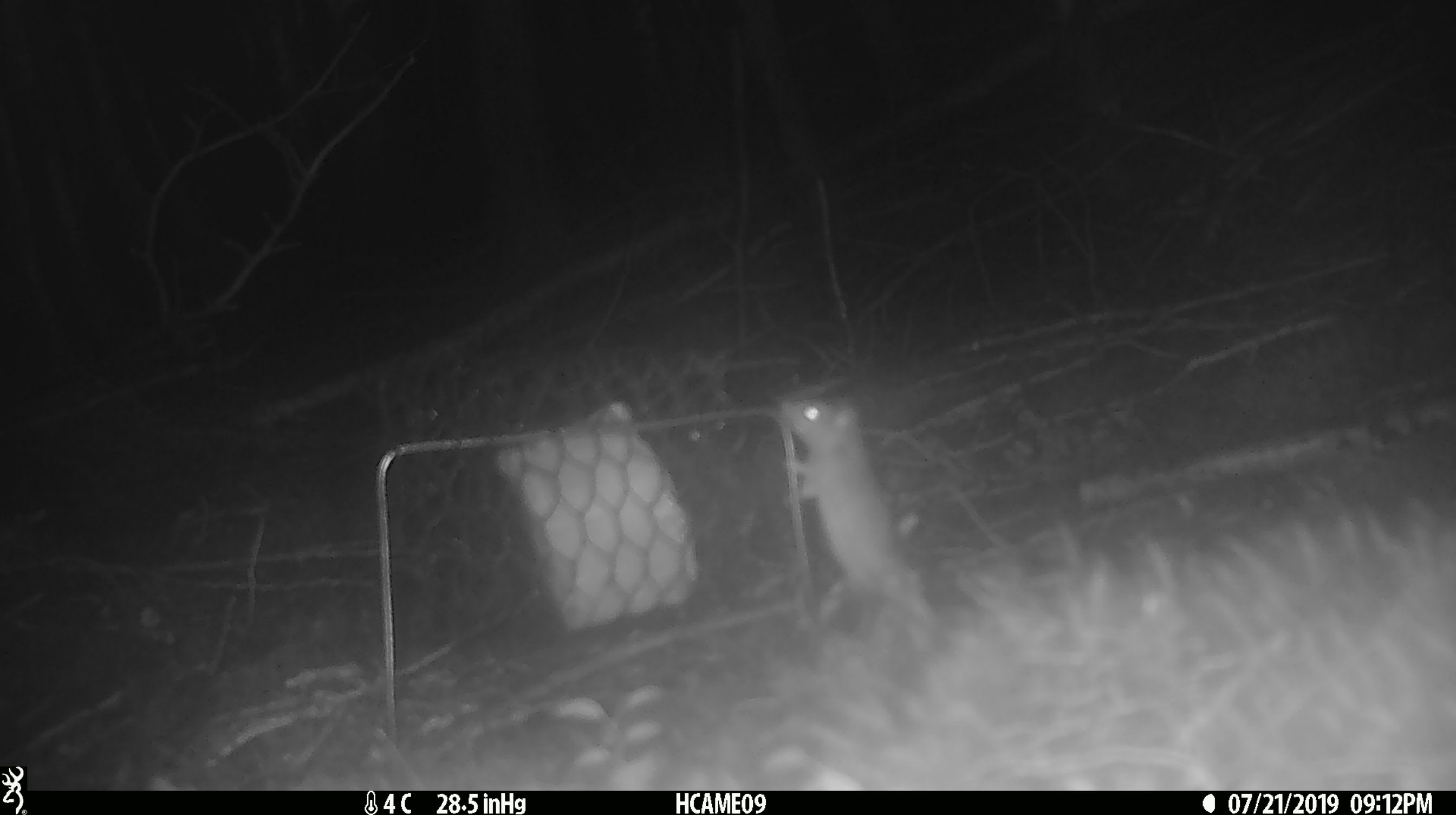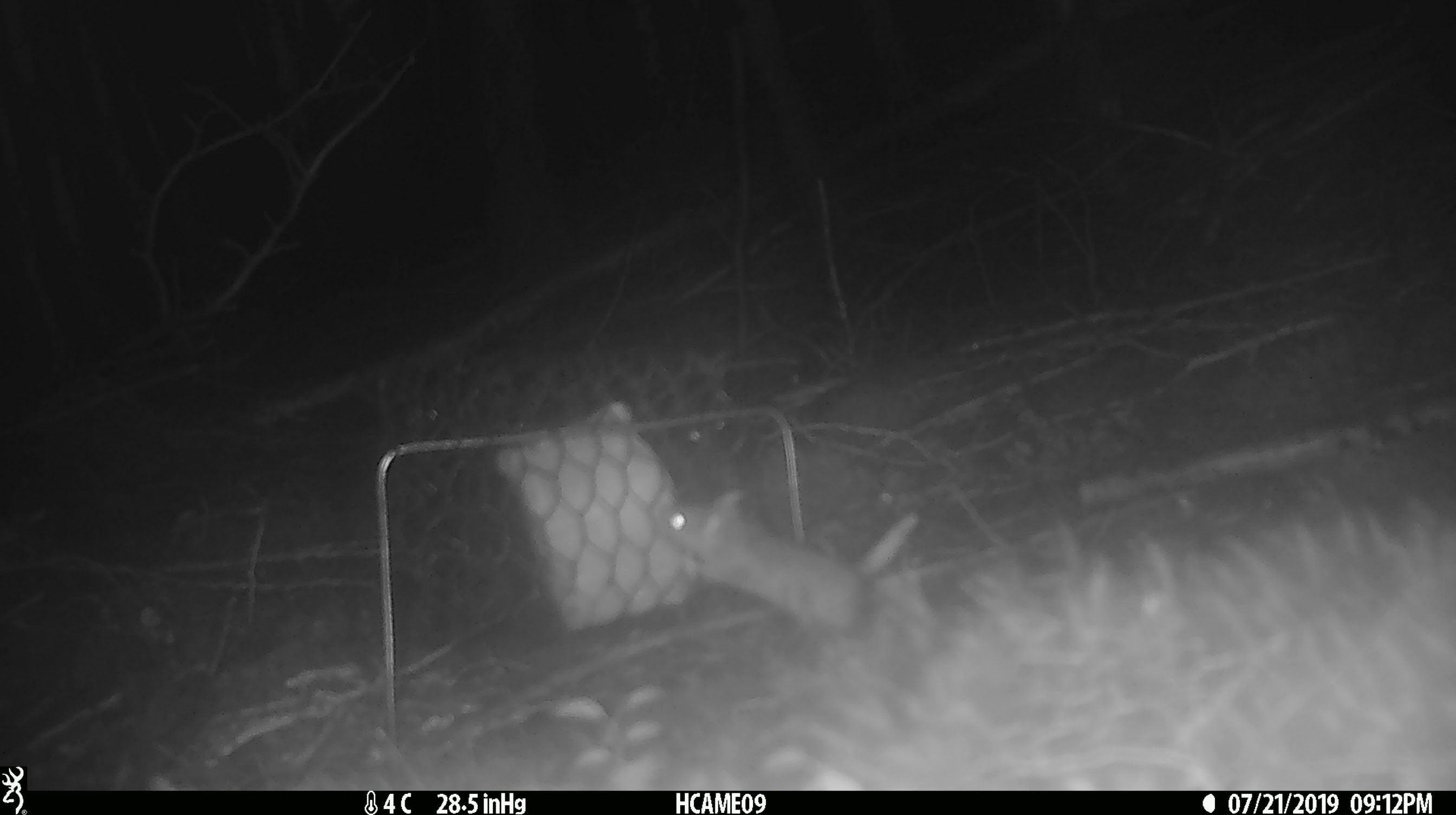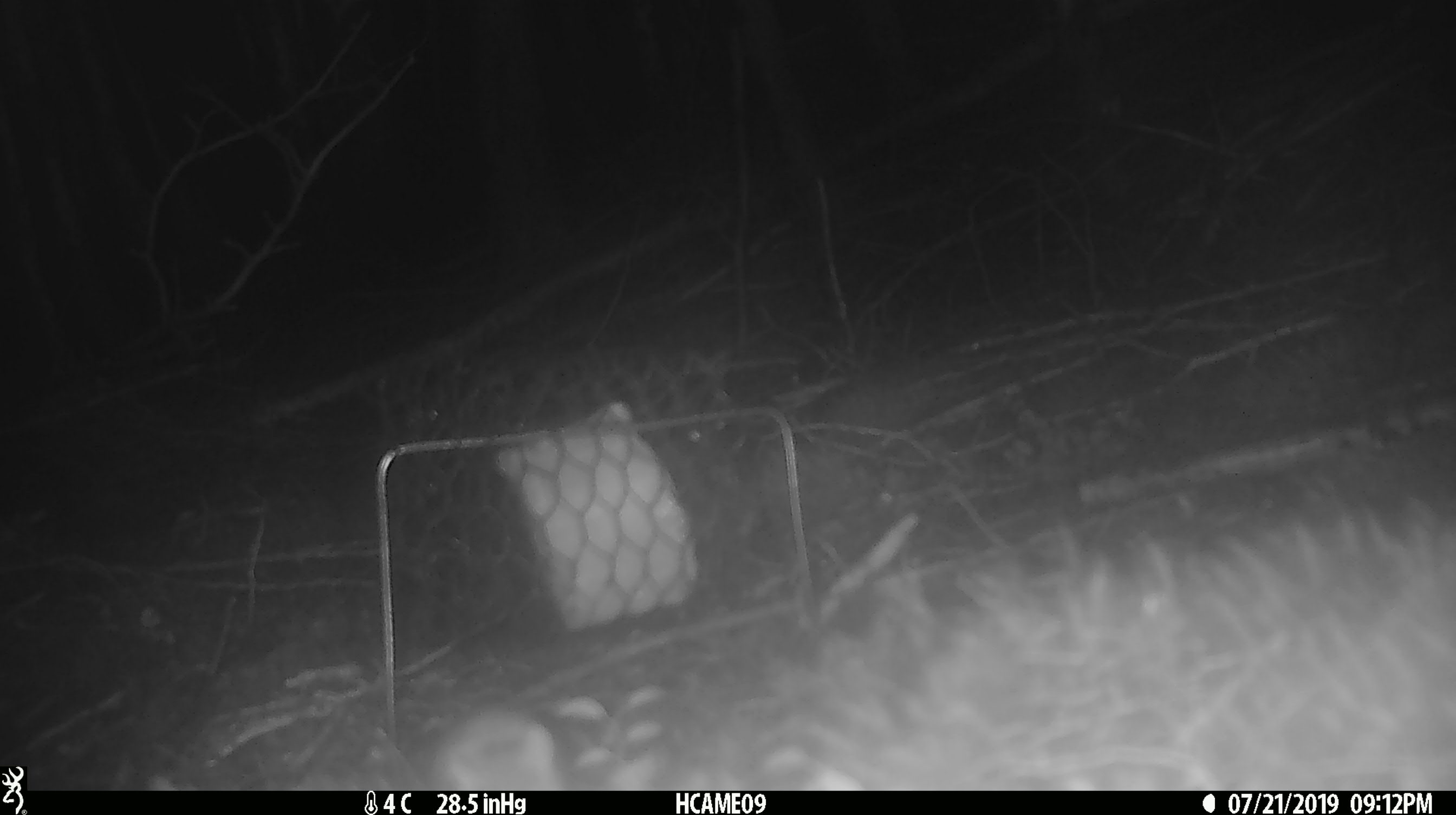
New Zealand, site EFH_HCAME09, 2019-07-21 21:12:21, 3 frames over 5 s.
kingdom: Animalia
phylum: Chordata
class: Mammalia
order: Rodentia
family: Muridae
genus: Mus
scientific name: Mus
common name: mouse